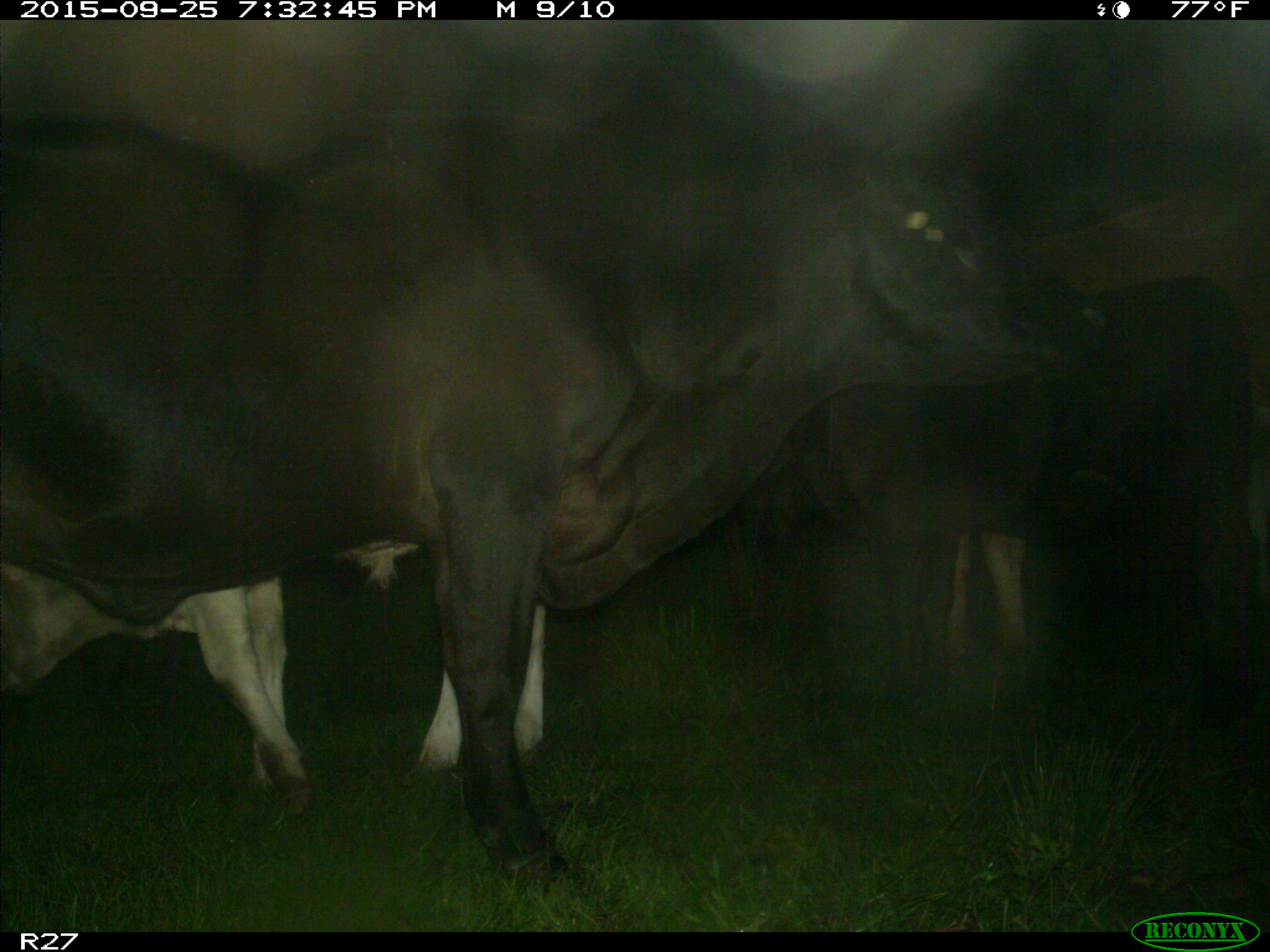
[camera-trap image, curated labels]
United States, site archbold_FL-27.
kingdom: Animalia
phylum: Chordata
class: Mammalia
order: Artiodactyla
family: Bovidae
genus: Bos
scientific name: Bos taurus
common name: domestic cow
Bos taurus (domestic cow).